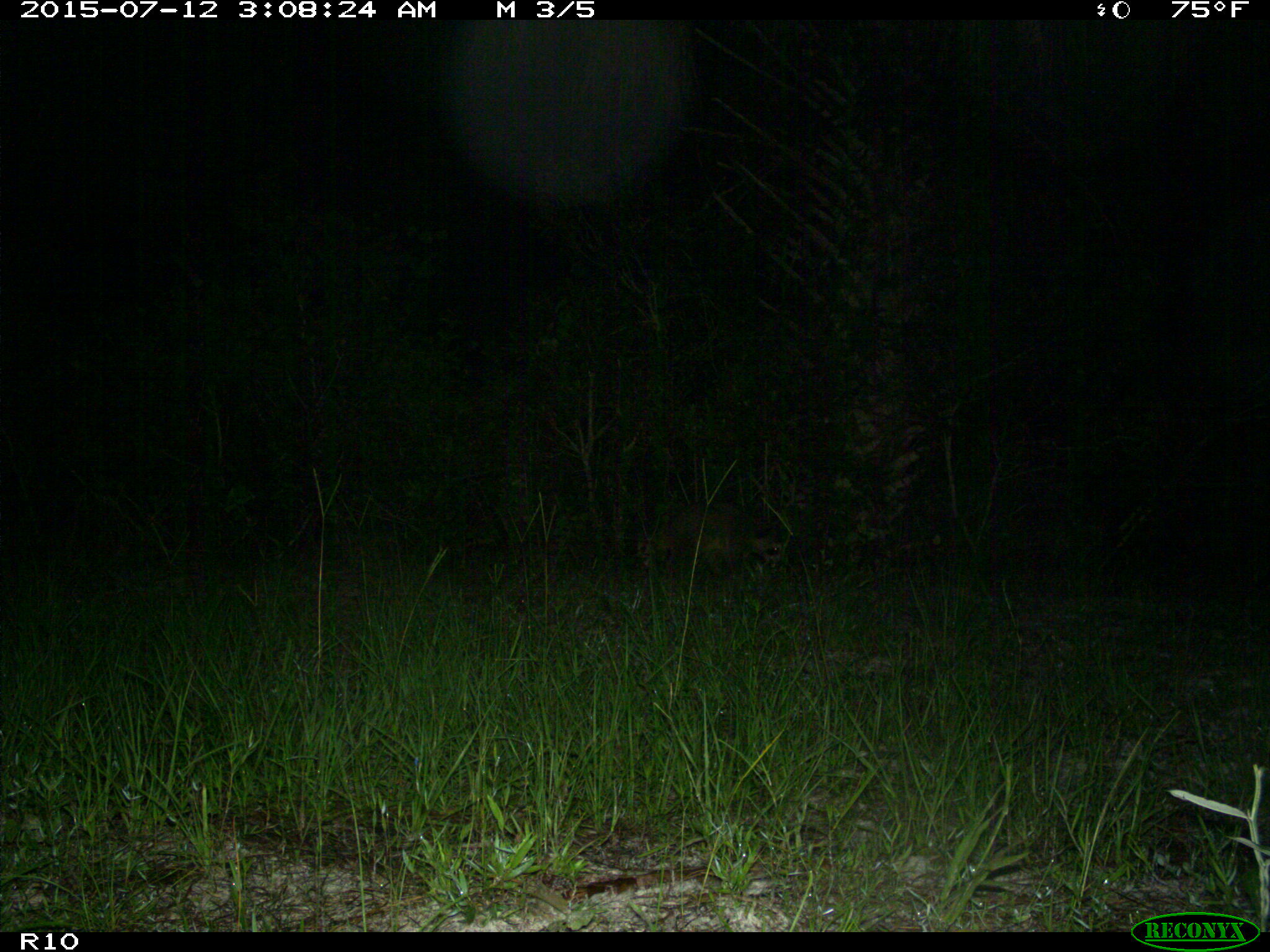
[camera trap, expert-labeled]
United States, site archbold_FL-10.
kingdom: Animalia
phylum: Chordata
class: Mammalia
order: Carnivora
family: Procyonidae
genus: Procyon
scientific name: Procyon lotor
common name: common raccoon